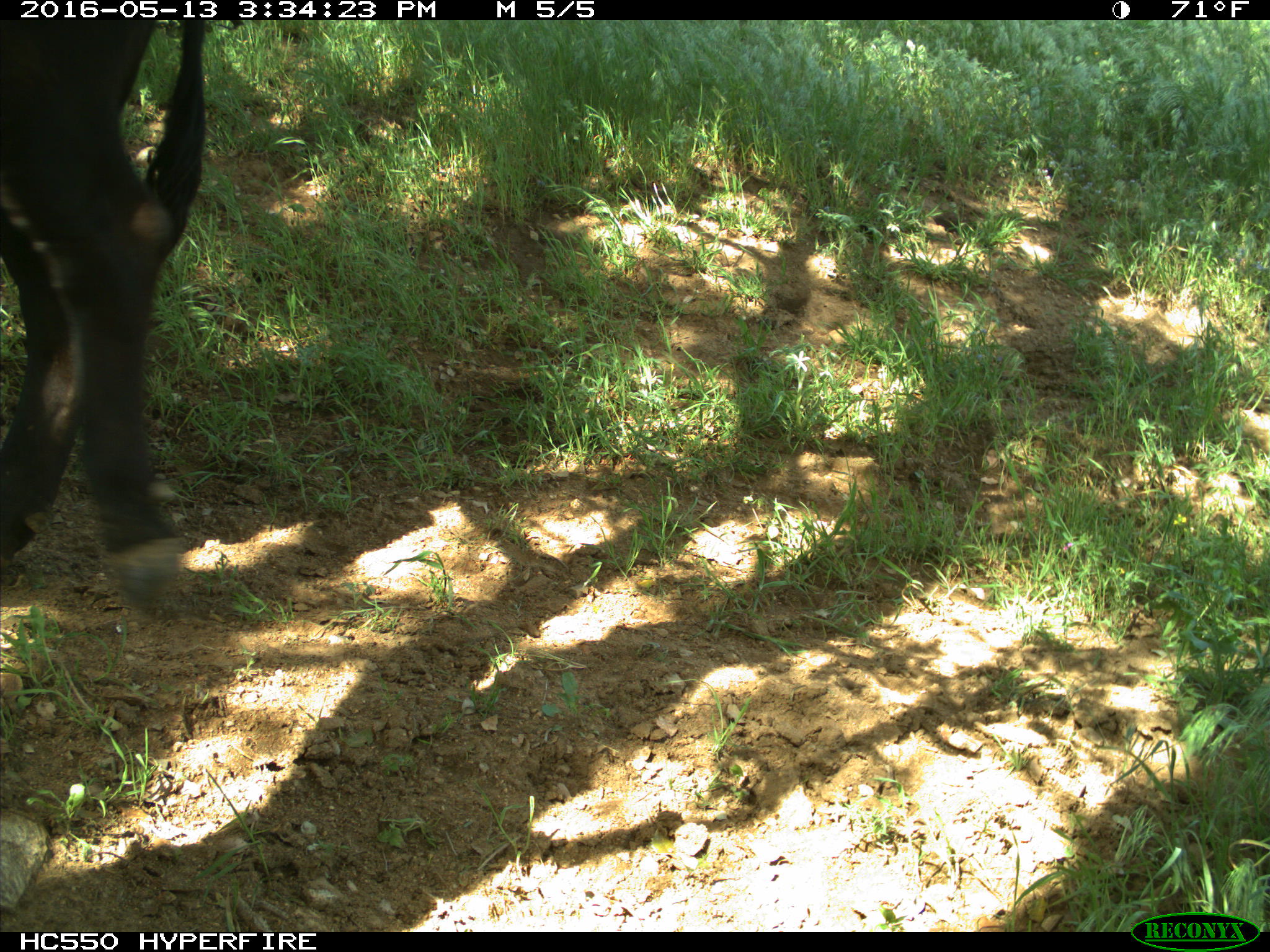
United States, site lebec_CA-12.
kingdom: Animalia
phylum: Chordata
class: Mammalia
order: Artiodactyla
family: Bovidae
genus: Bos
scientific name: Bos taurus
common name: domestic cow